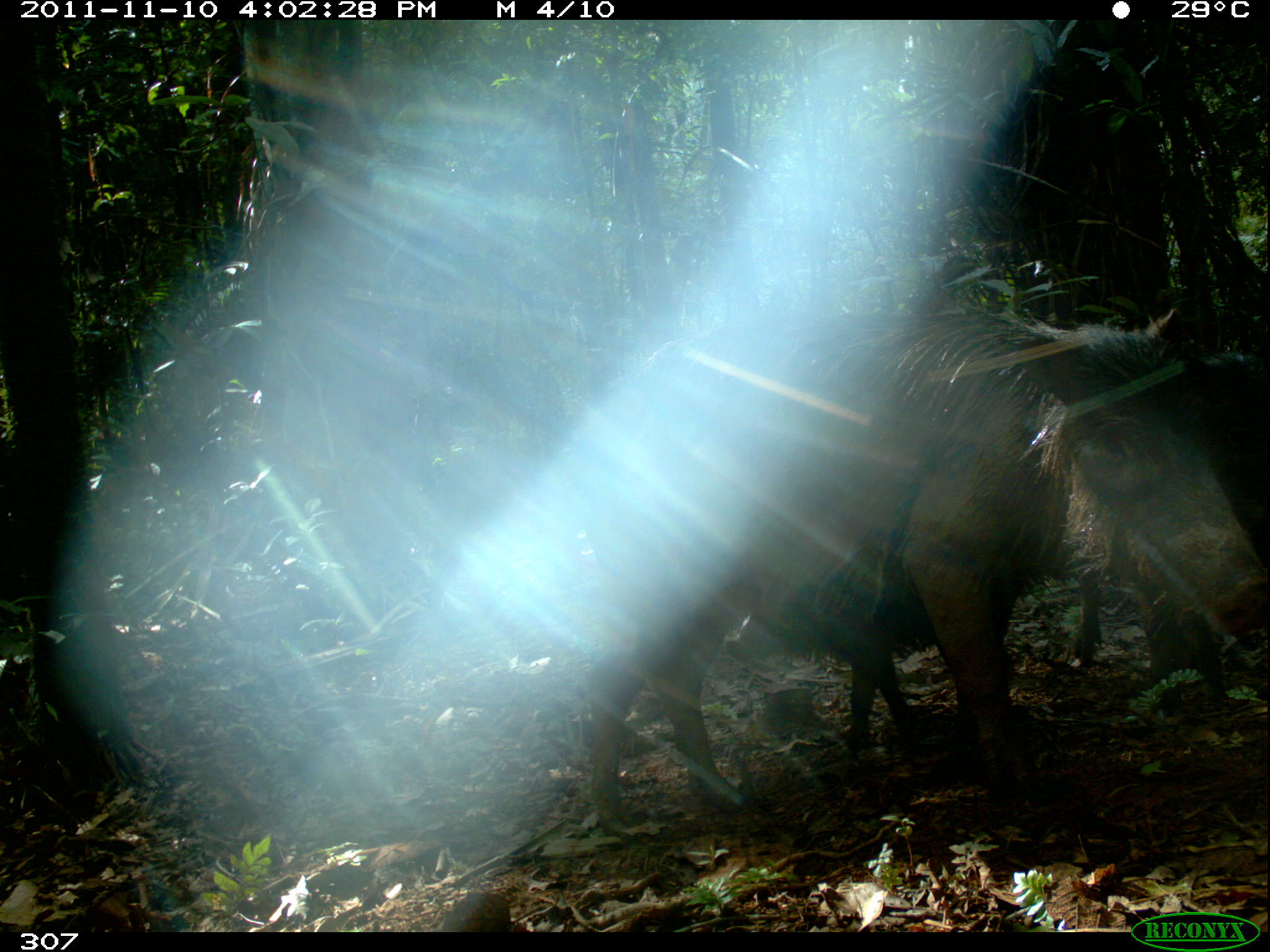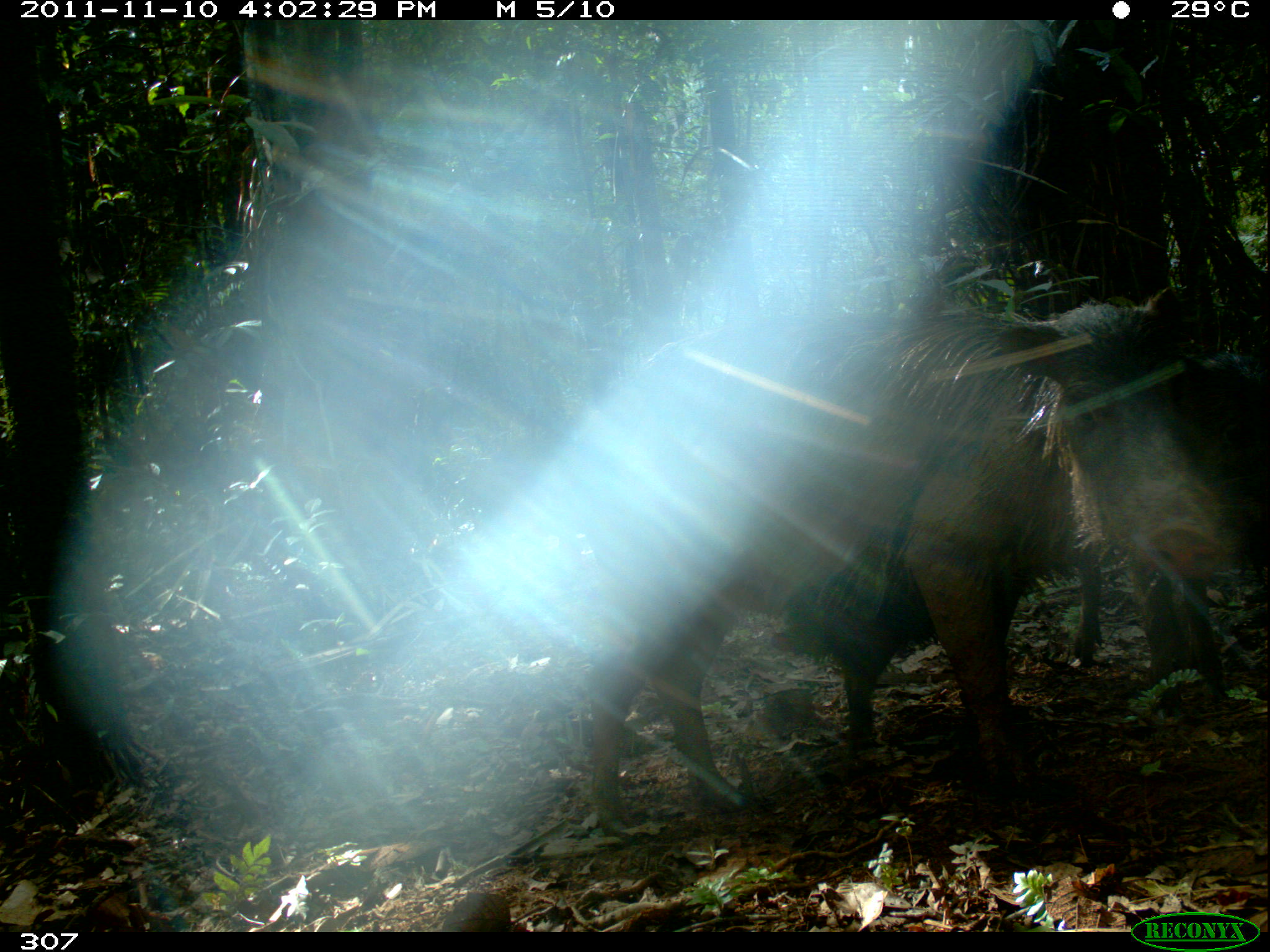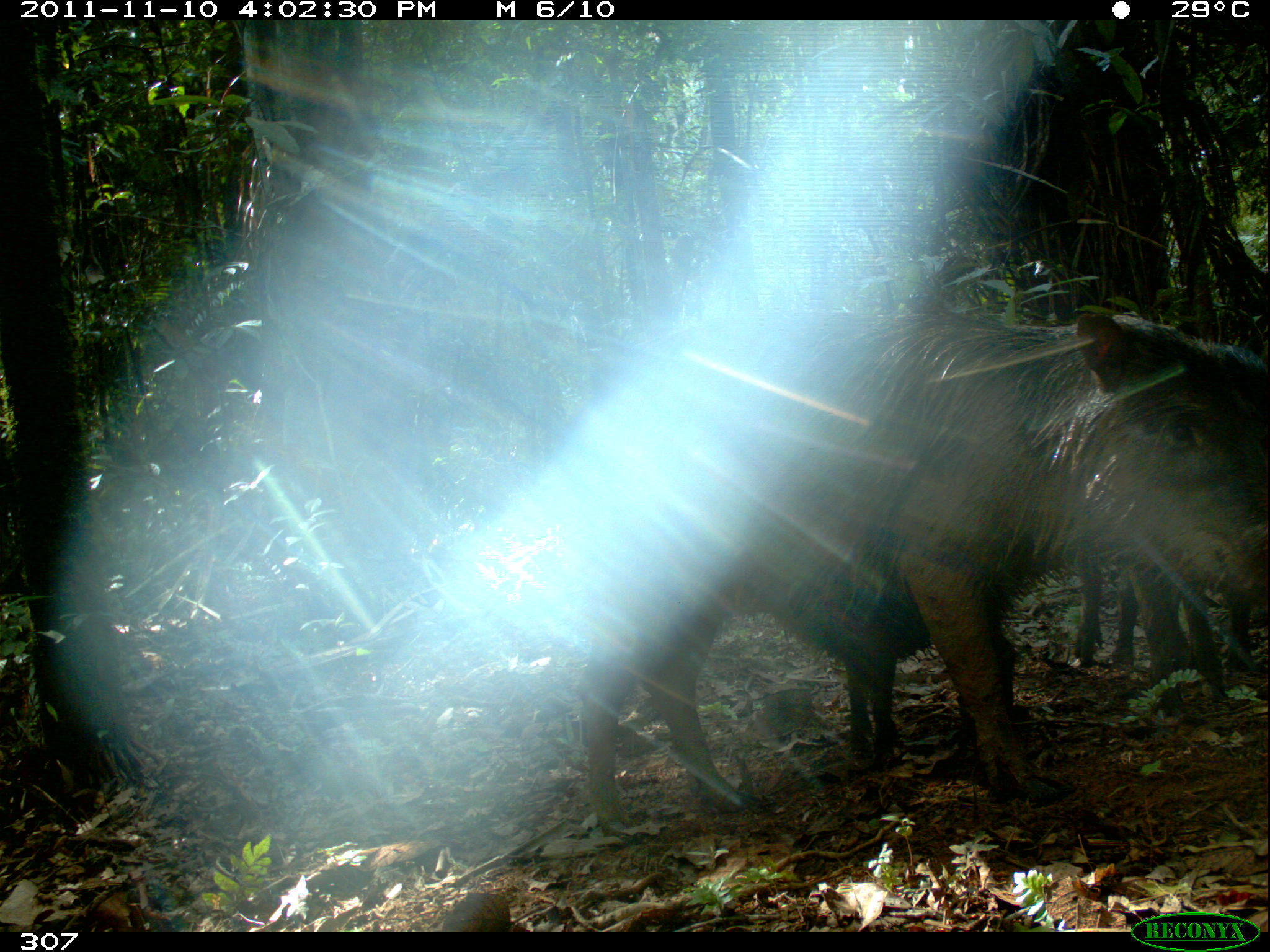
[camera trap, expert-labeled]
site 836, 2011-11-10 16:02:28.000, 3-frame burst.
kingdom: Animalia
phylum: Chordata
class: Mammalia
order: Artiodactyla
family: Tayassuidae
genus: Tayassu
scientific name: Tayassu pecari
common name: white-lipped peccary